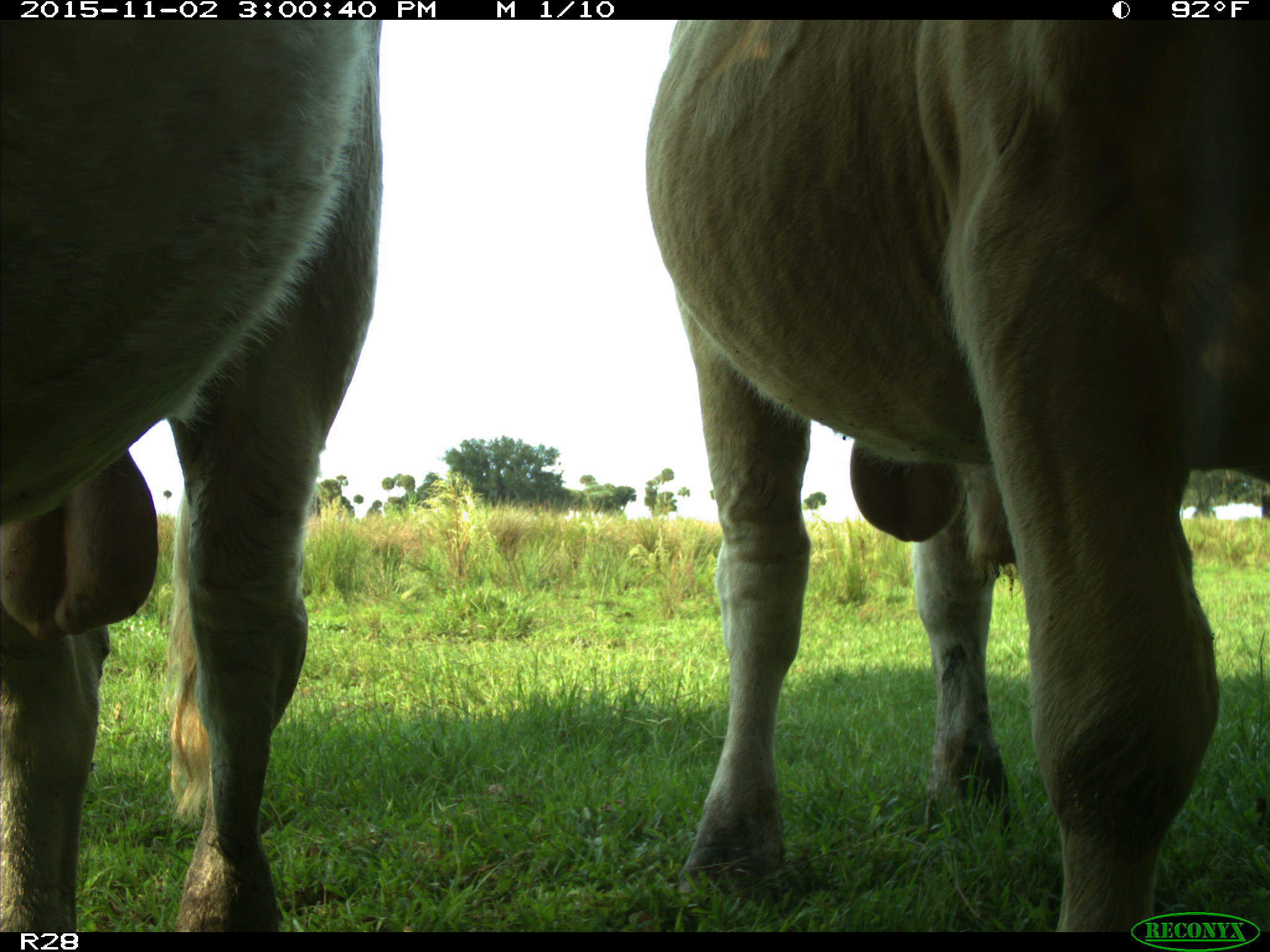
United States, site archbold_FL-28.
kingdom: Animalia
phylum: Chordata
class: Mammalia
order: Artiodactyla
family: Bovidae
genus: Bos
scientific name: Bos taurus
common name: domestic cow